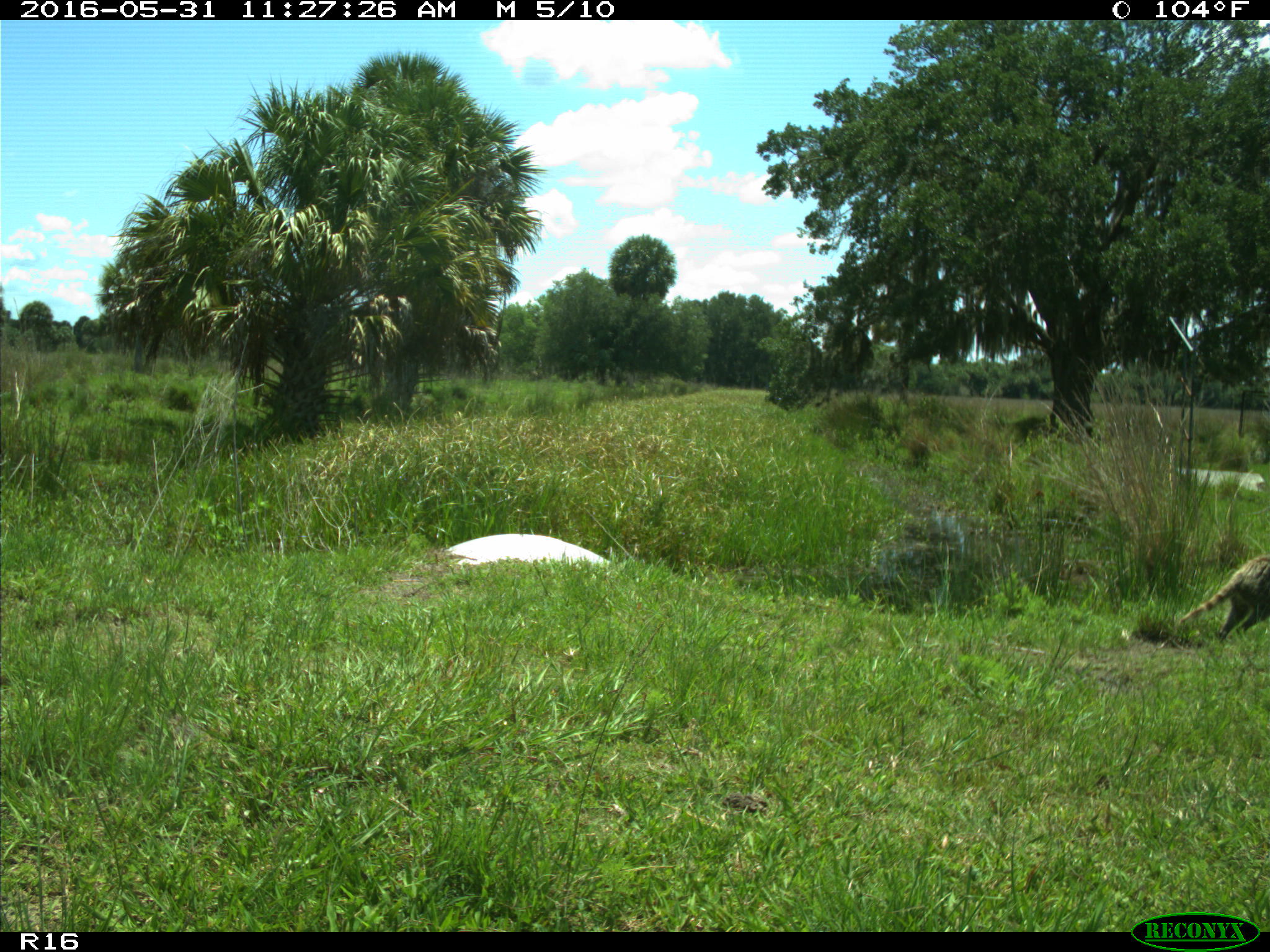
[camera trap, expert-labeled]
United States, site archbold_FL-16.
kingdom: Animalia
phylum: Chordata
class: Mammalia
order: Carnivora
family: Procyonidae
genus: Procyon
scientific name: Procyon lotor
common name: common raccoon